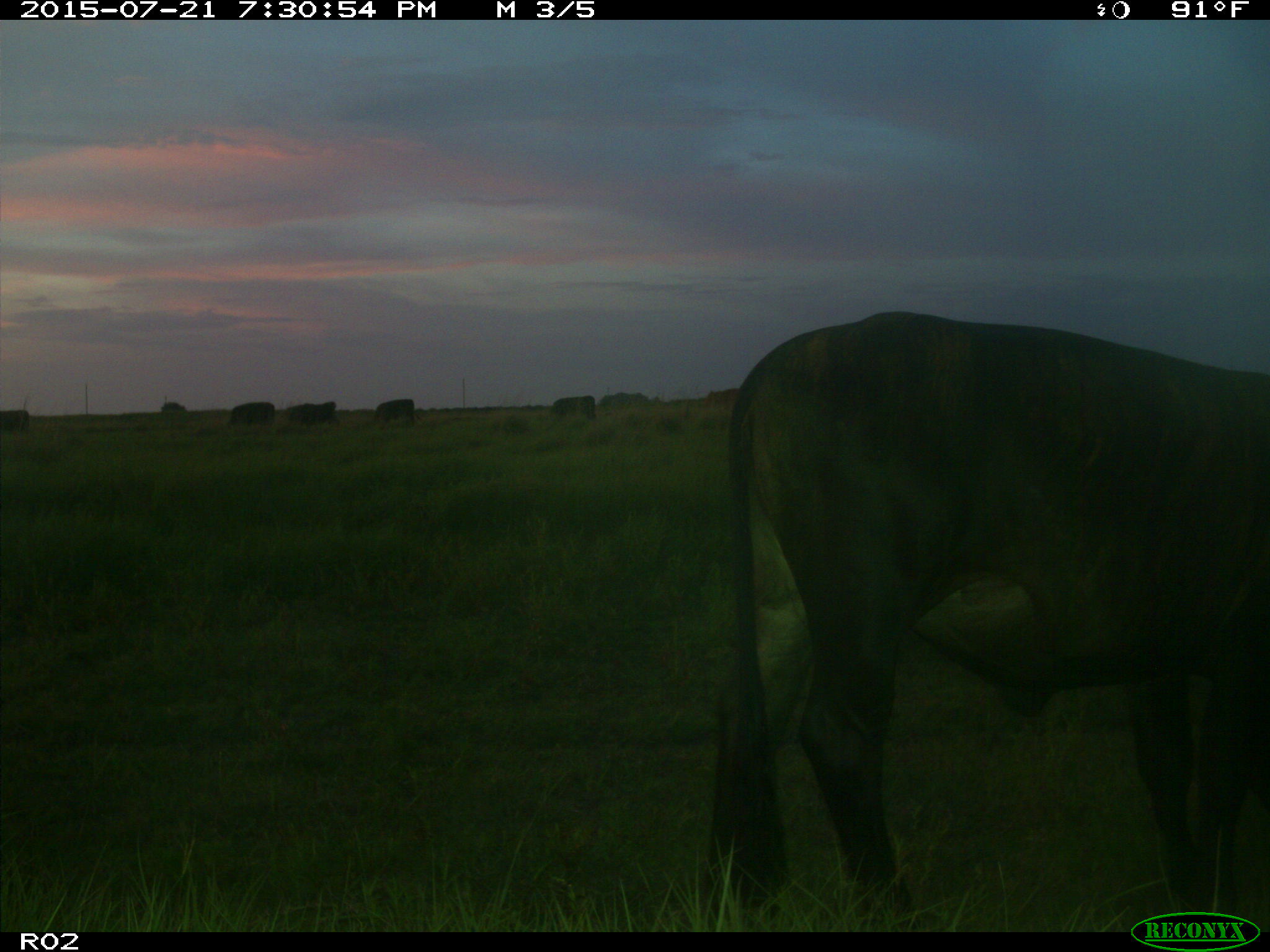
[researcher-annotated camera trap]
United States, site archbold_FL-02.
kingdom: Animalia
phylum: Chordata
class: Mammalia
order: Artiodactyla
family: Bovidae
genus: Bos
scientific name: Bos taurus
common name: domestic cow